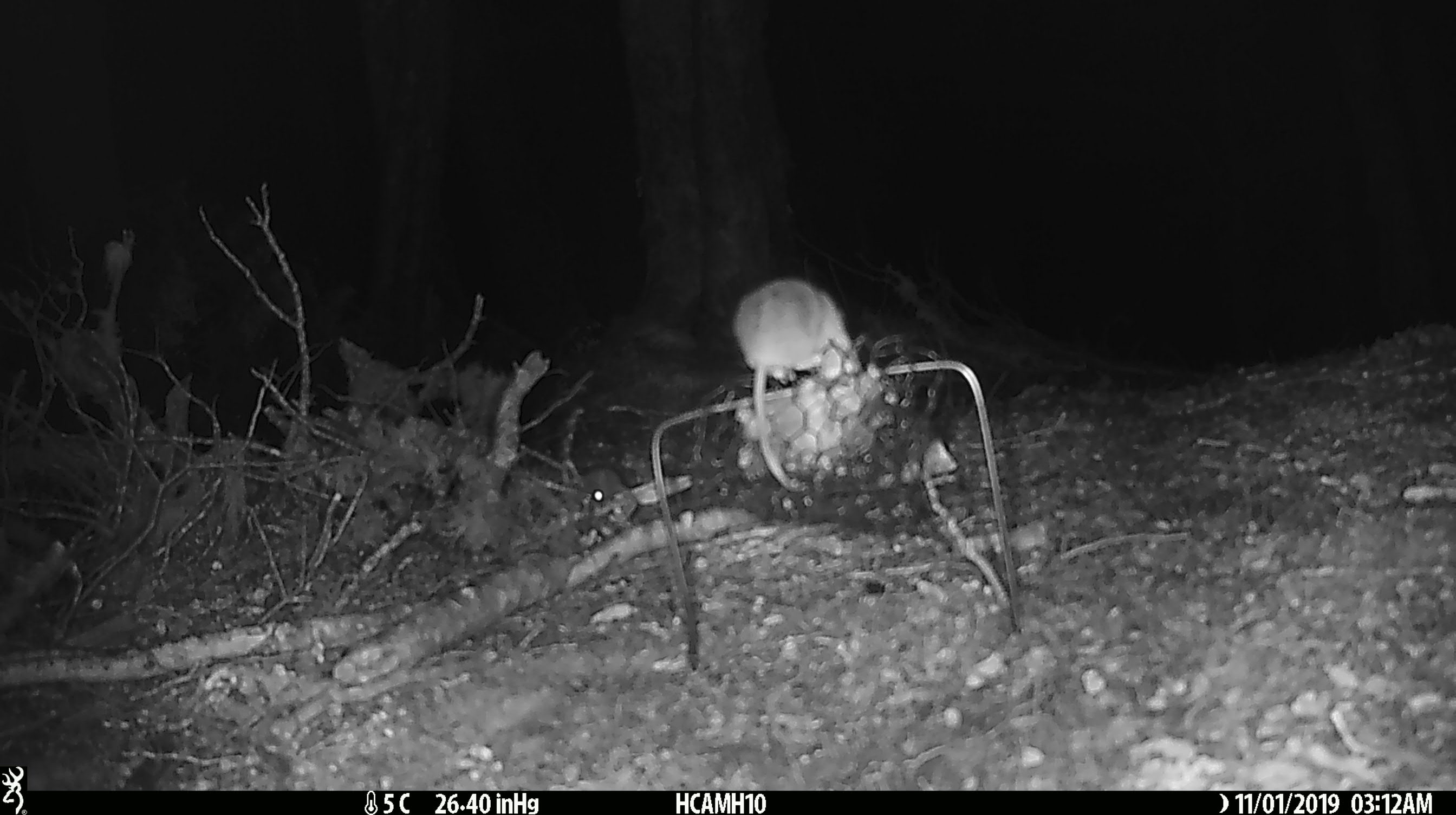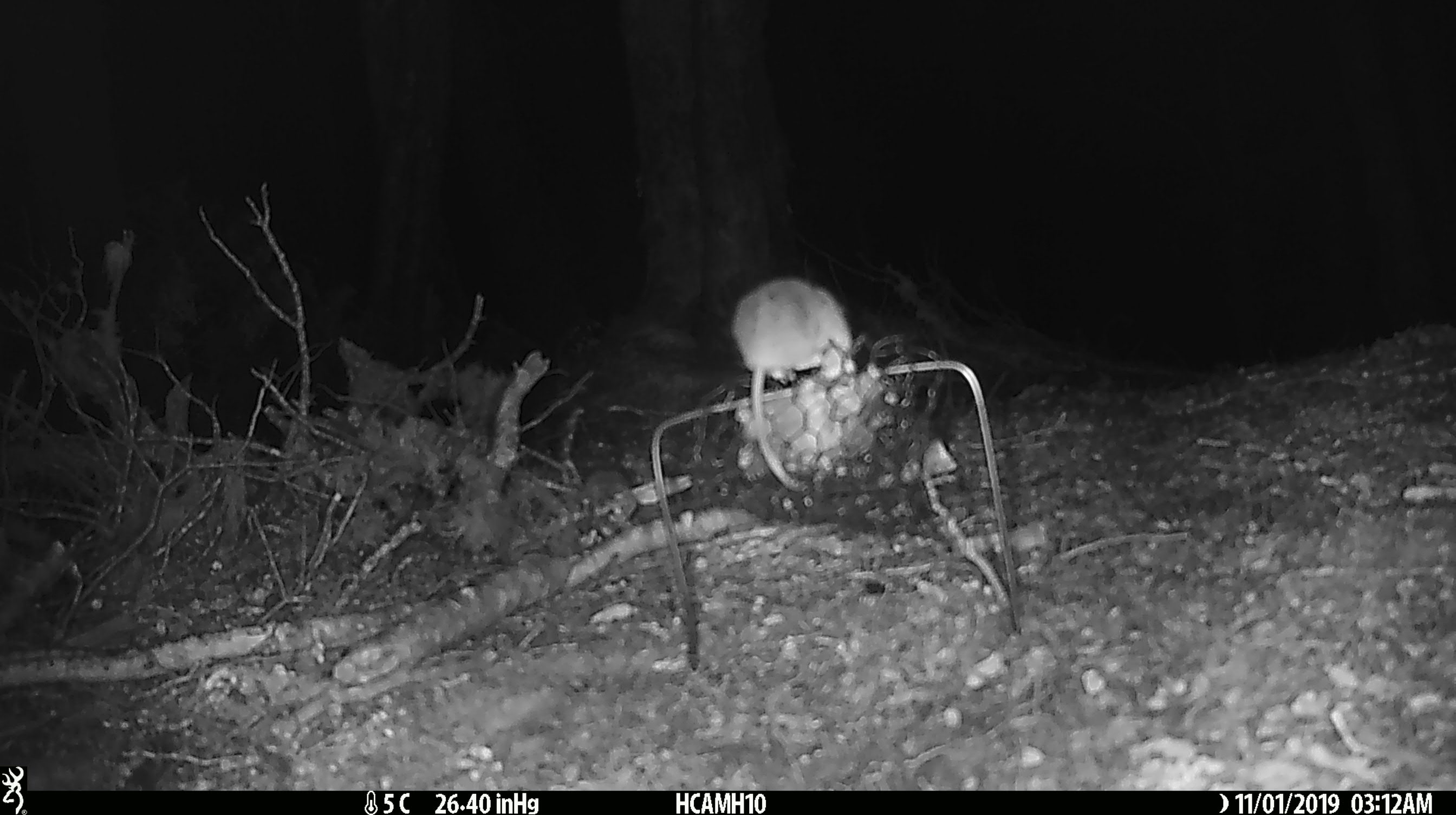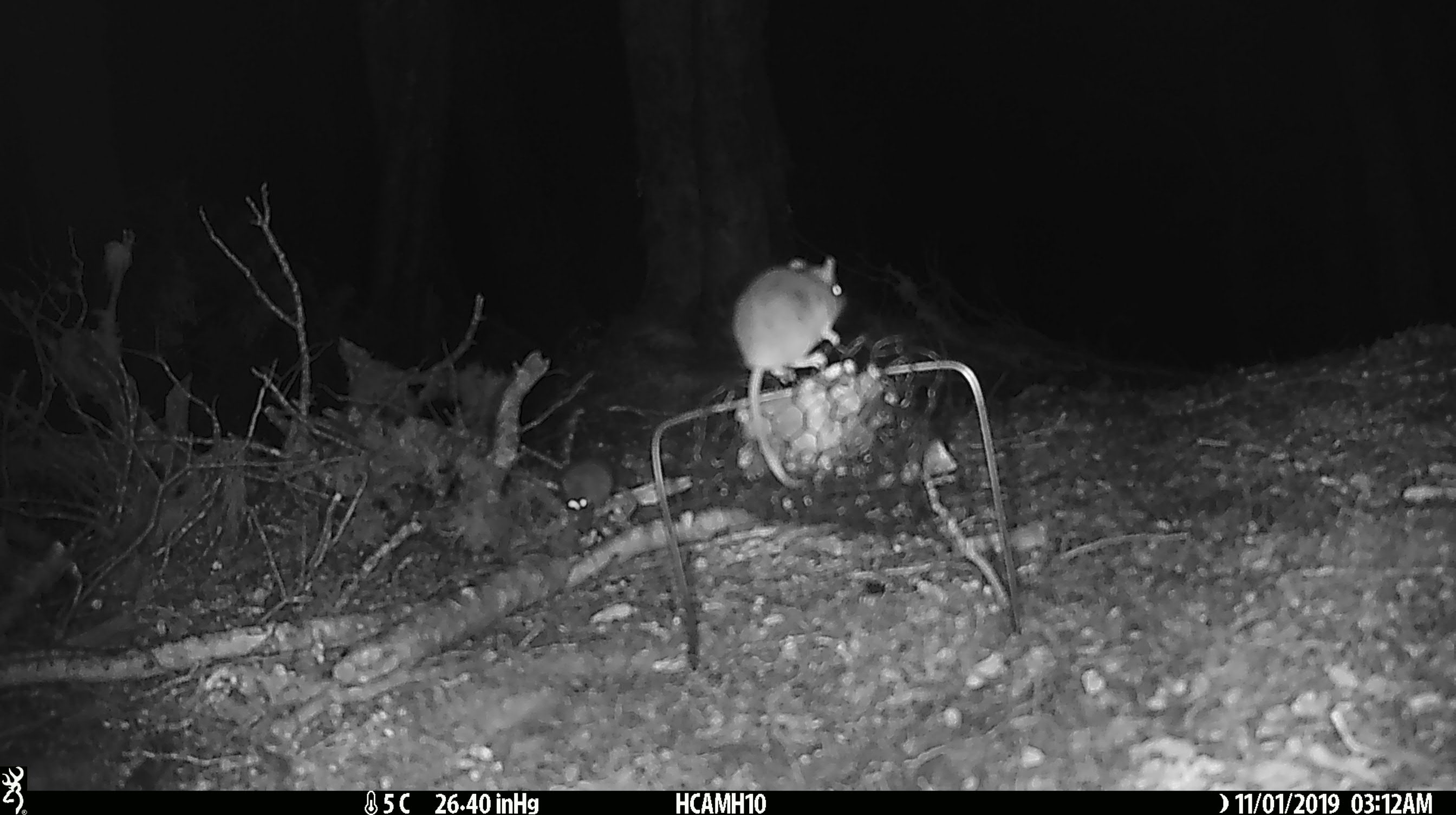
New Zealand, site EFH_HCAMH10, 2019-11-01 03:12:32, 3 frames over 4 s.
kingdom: Animalia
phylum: Chordata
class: Mammalia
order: Rodentia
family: Muridae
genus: Mus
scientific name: Mus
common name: mouse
Mouse (Mus).